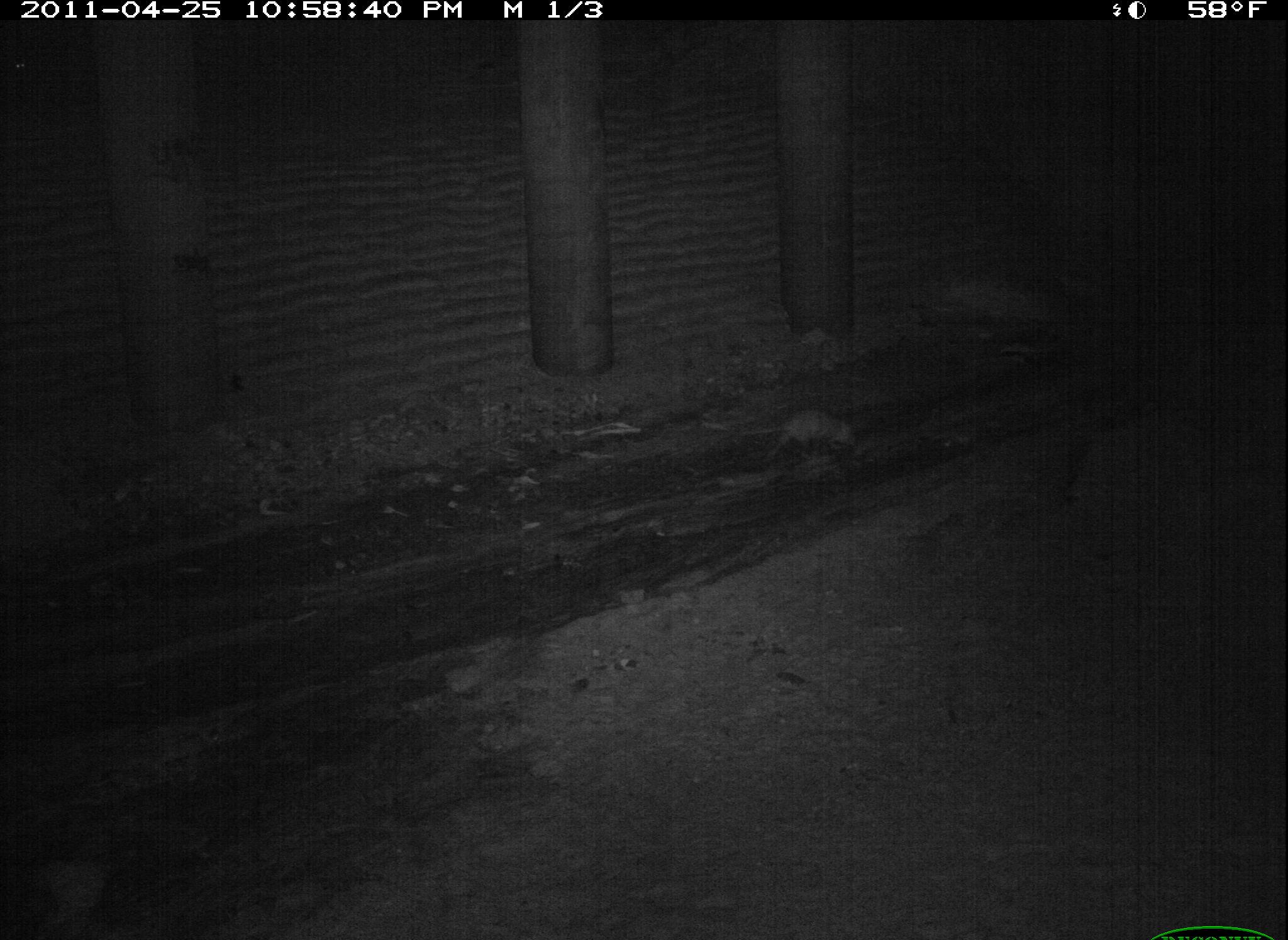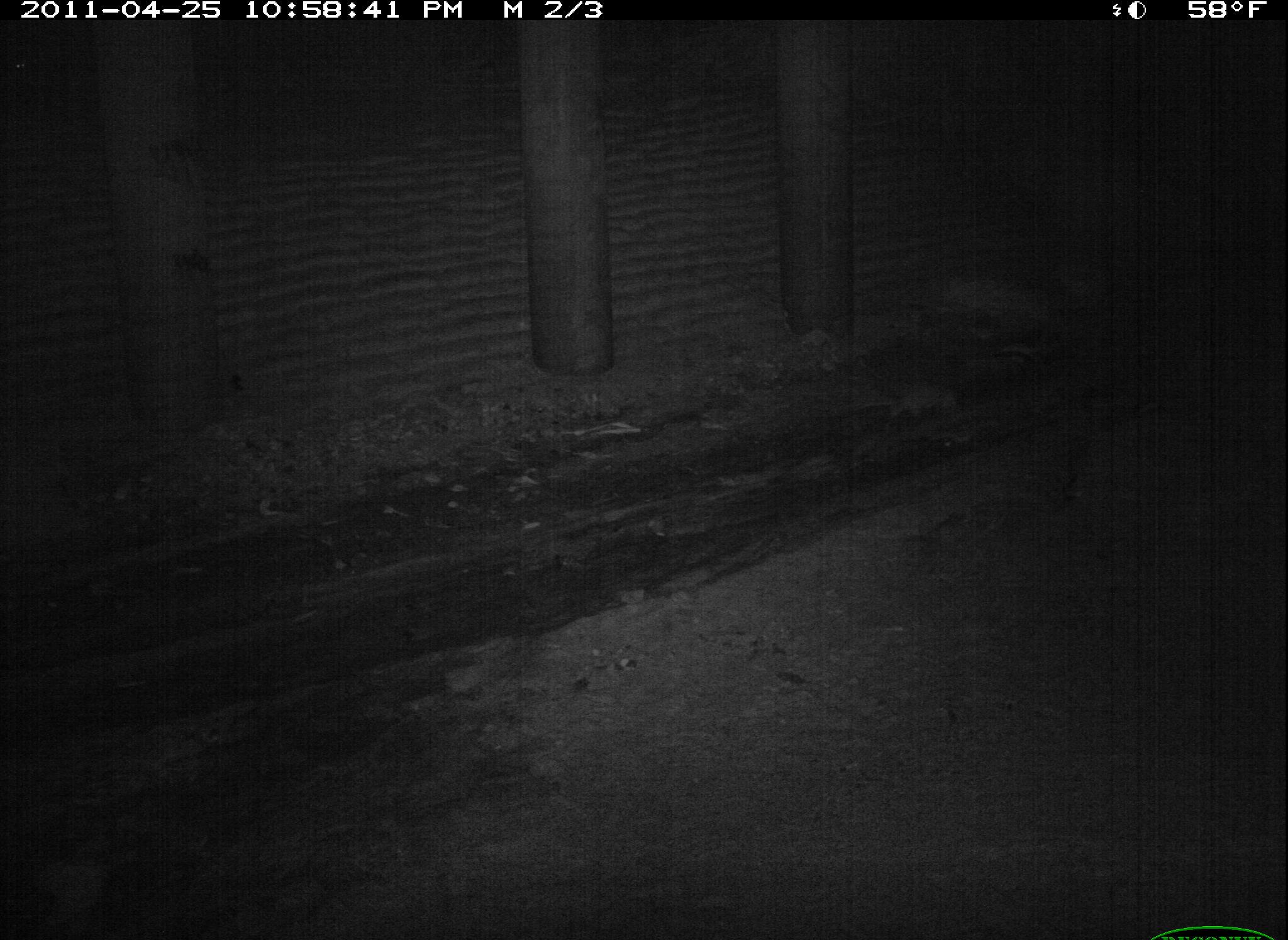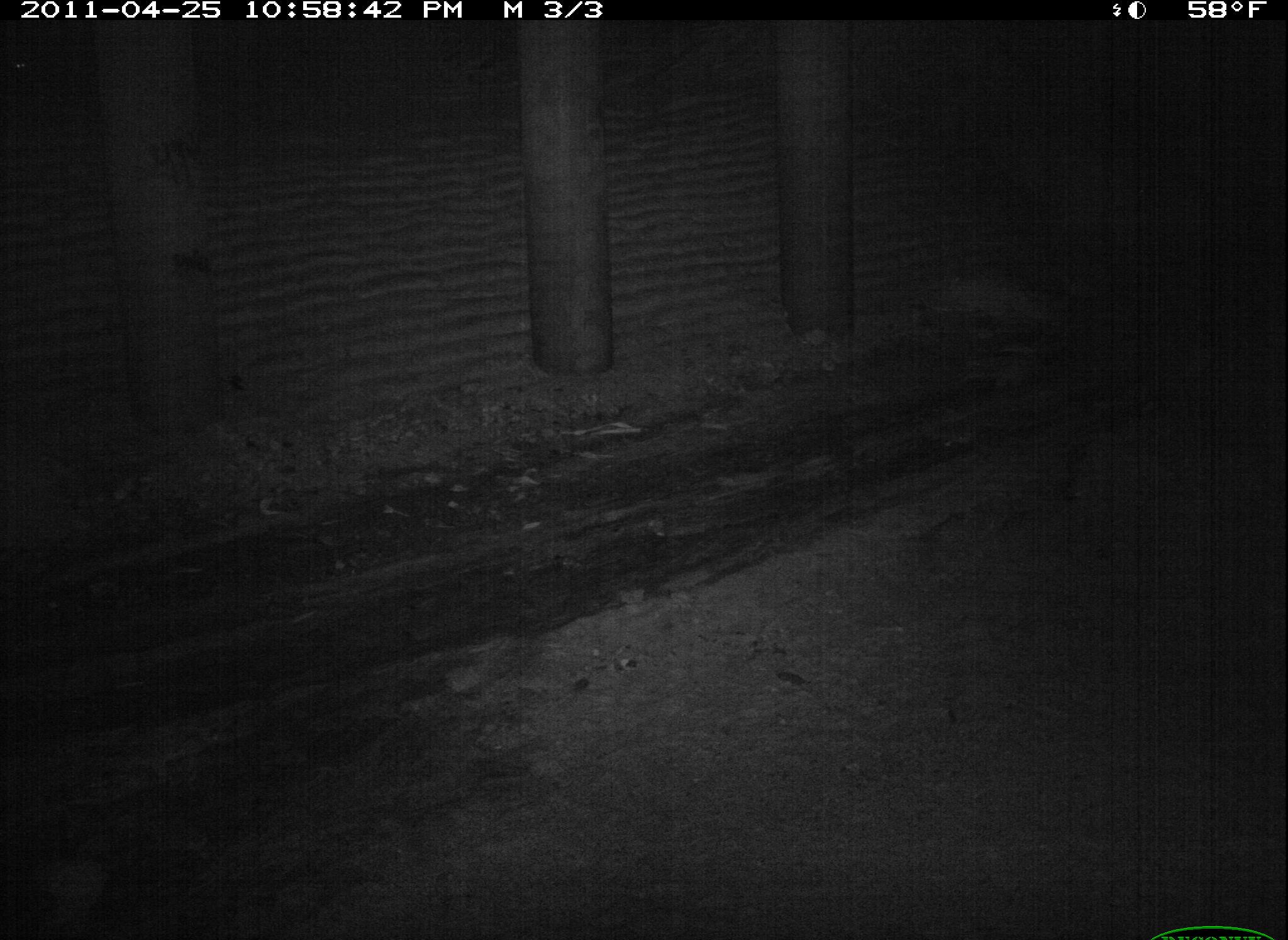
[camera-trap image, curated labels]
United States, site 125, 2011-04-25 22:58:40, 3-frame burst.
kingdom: Animalia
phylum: Chordata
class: Mammalia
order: Didelphimorphia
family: Didelphidae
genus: Didelphis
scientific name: Didelphis virginiana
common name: virginia opossum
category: opossum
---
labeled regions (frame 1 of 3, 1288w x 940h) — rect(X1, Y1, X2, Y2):
opossum: rect(735, 402, 865, 473)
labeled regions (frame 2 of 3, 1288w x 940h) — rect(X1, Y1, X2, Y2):
opossum: rect(848, 373, 965, 428)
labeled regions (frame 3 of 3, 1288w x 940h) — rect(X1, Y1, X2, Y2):
opossum: rect(957, 345, 1068, 402)